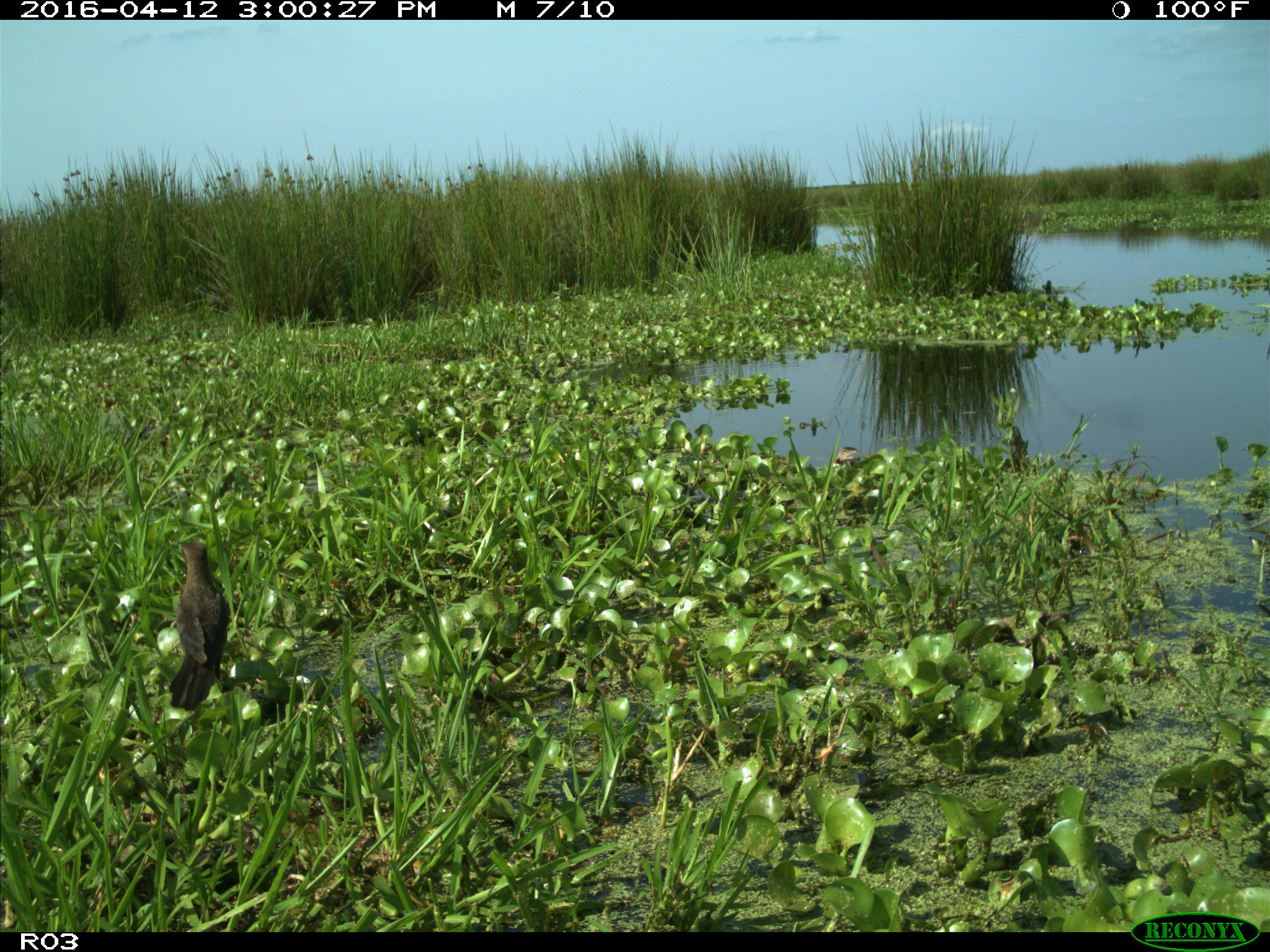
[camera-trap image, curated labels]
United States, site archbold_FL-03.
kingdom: Animalia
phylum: Chordata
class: Aves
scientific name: Aves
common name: birds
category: unidentified bird